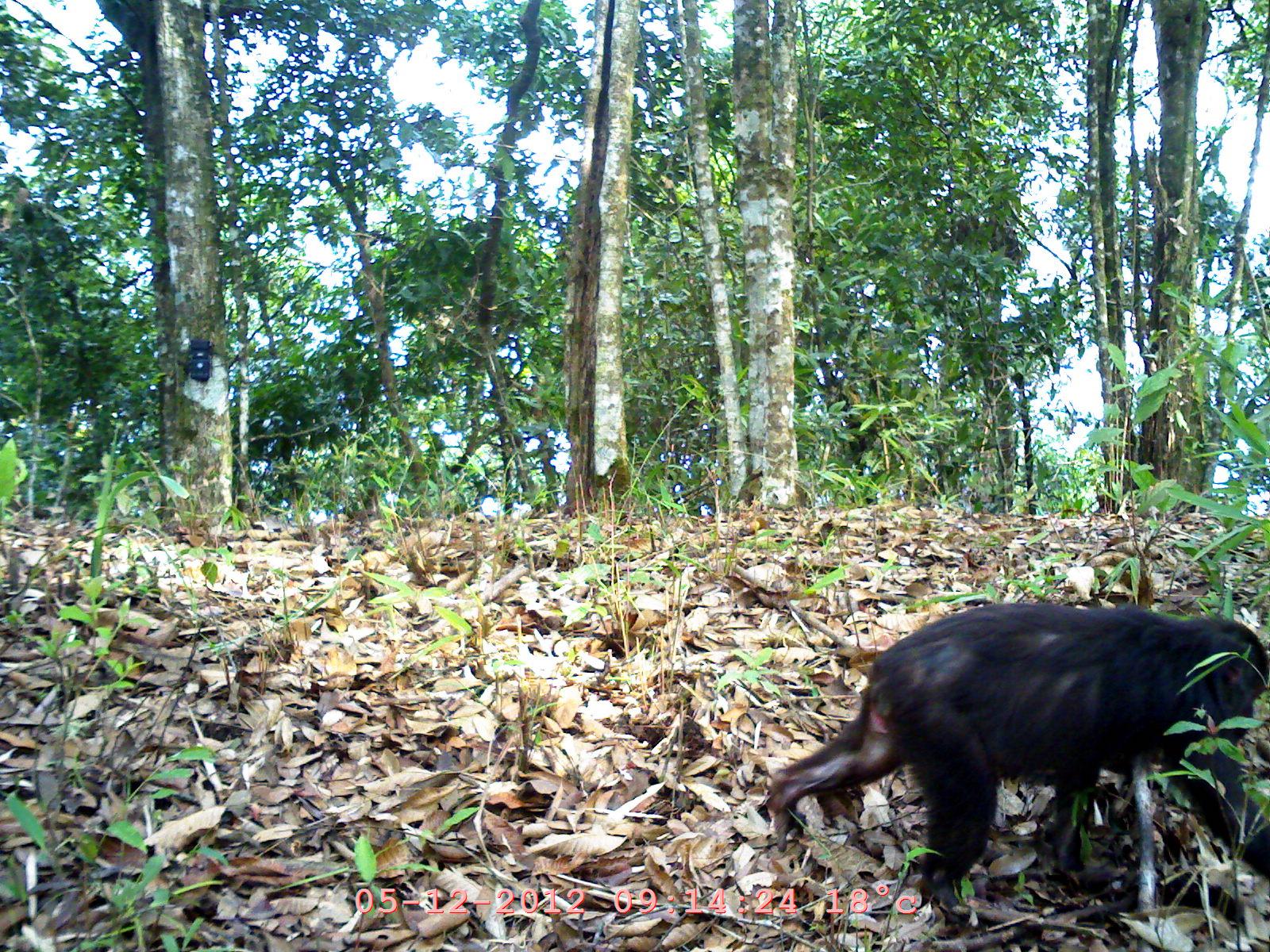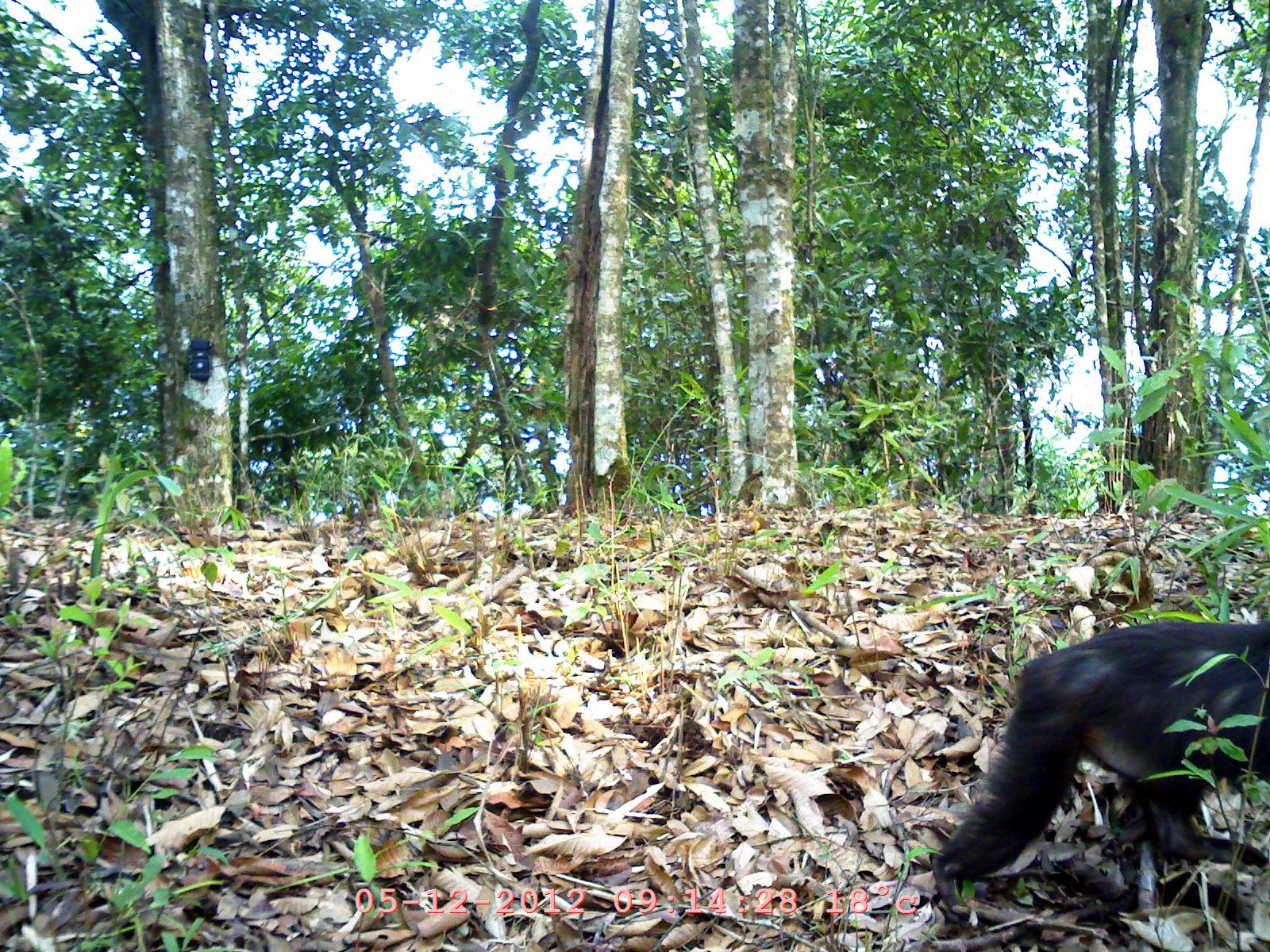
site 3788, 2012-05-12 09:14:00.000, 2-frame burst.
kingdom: Animalia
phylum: Chordata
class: Mammalia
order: Primates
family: Cercopithecidae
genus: Macaca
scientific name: Macaca arctoides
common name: stump-tailed macaque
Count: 1.